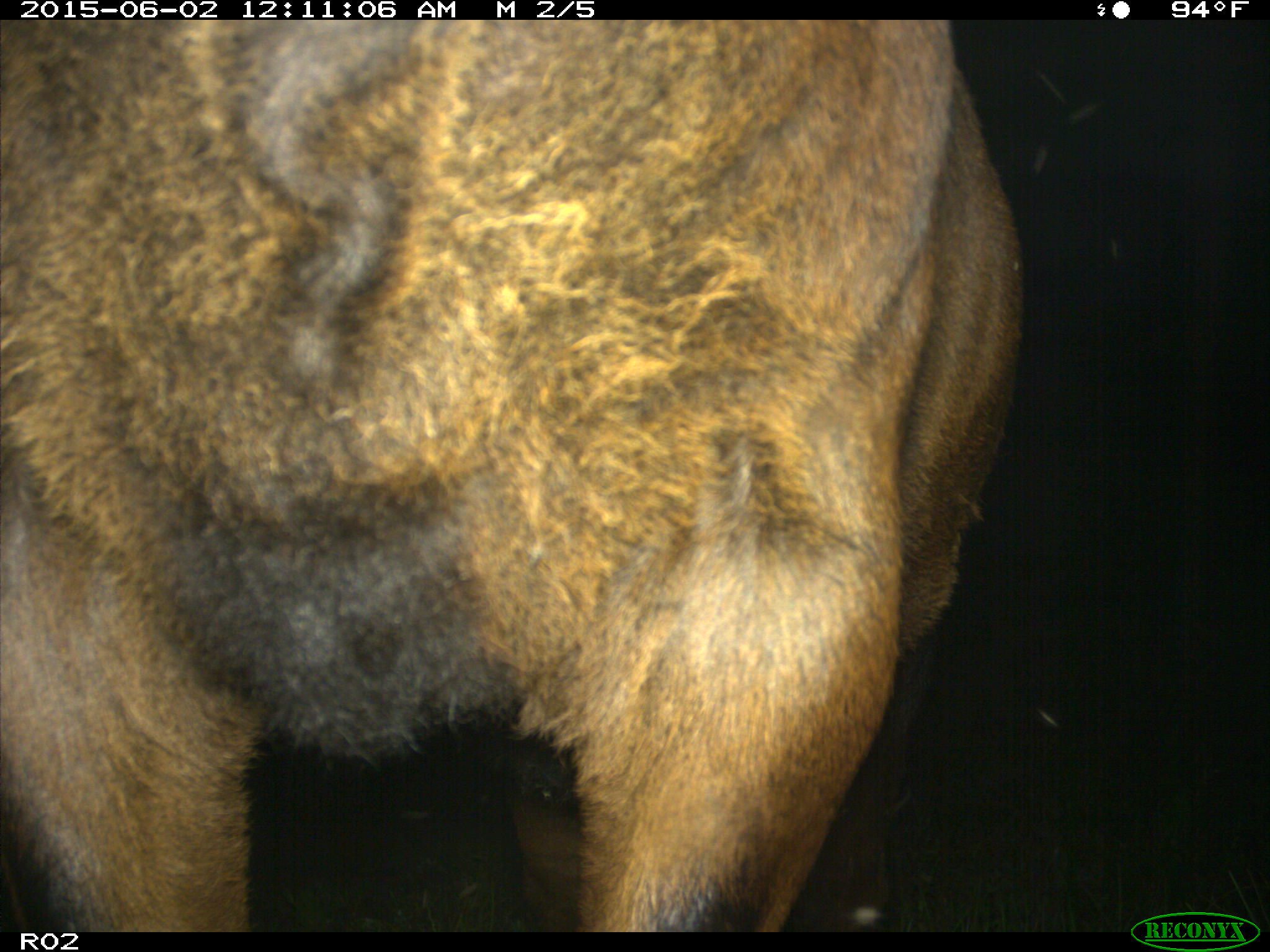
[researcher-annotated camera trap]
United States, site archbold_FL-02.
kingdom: Animalia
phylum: Chordata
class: Mammalia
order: Artiodactyla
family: Bovidae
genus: Bos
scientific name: Bos taurus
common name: domestic cow